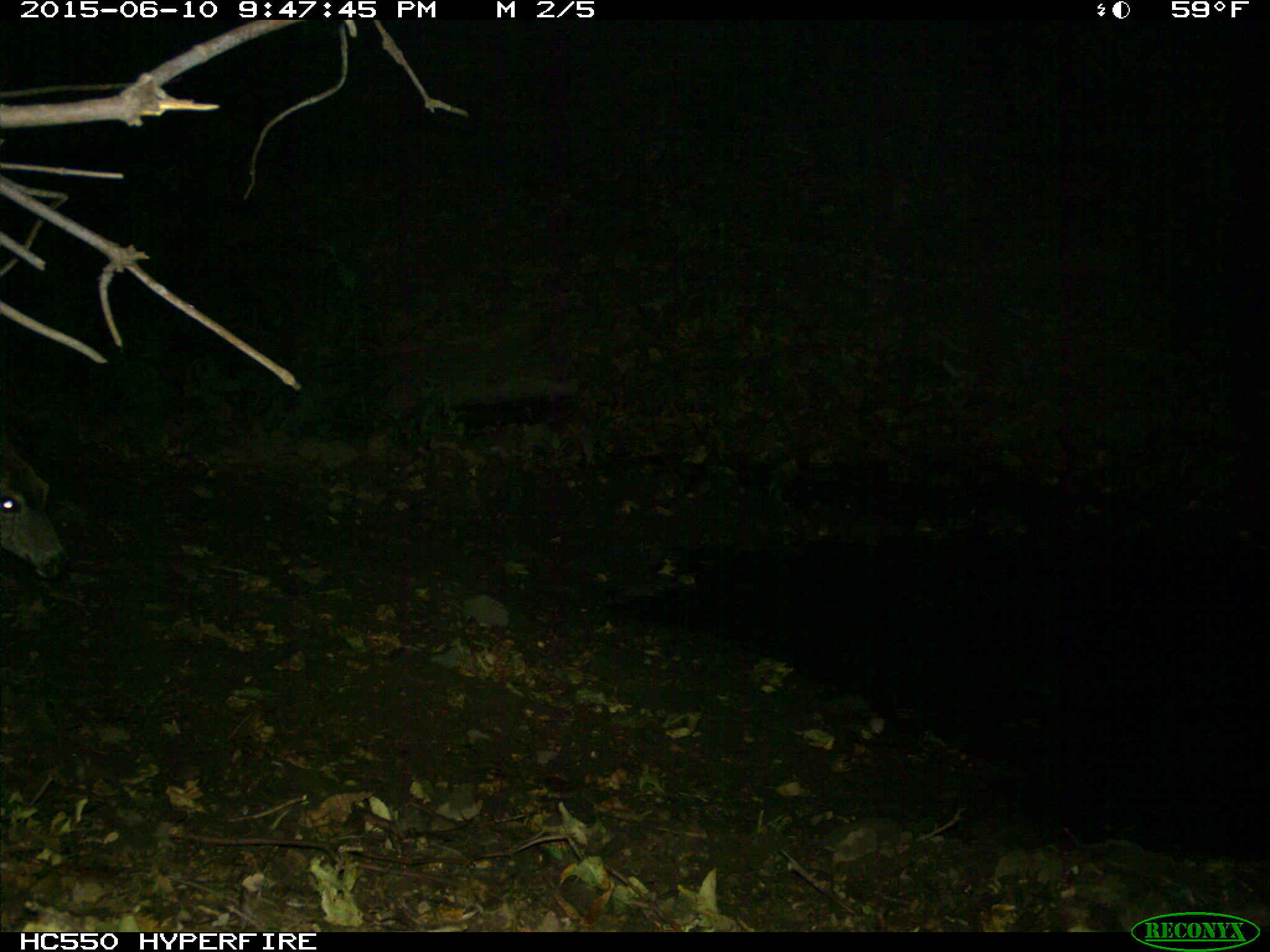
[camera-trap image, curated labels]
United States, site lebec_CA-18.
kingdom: Animalia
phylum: Chordata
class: Mammalia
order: Artiodactyla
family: Cervidae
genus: Odocoileus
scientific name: Odocoileus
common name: deer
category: unidentified deer